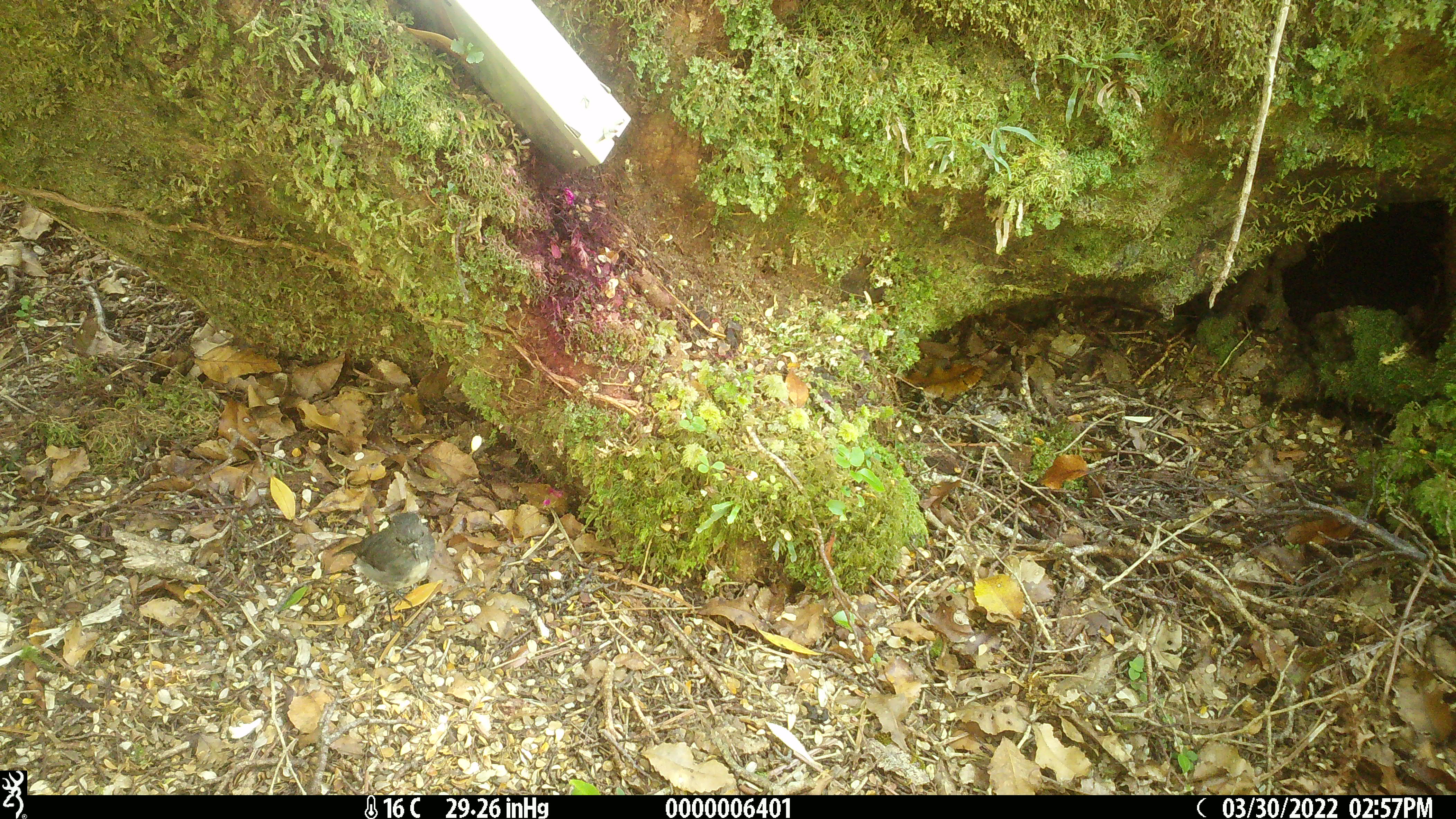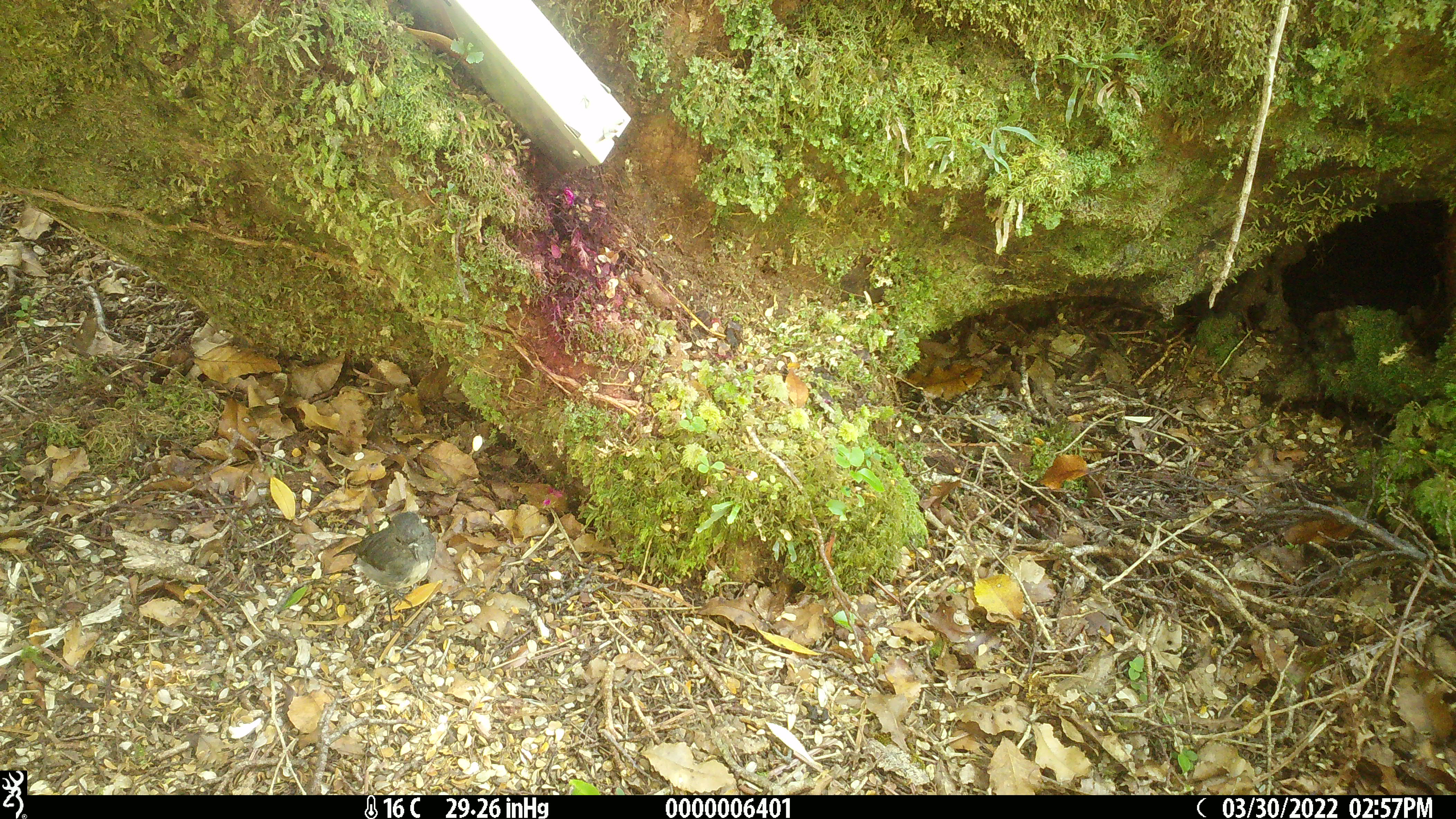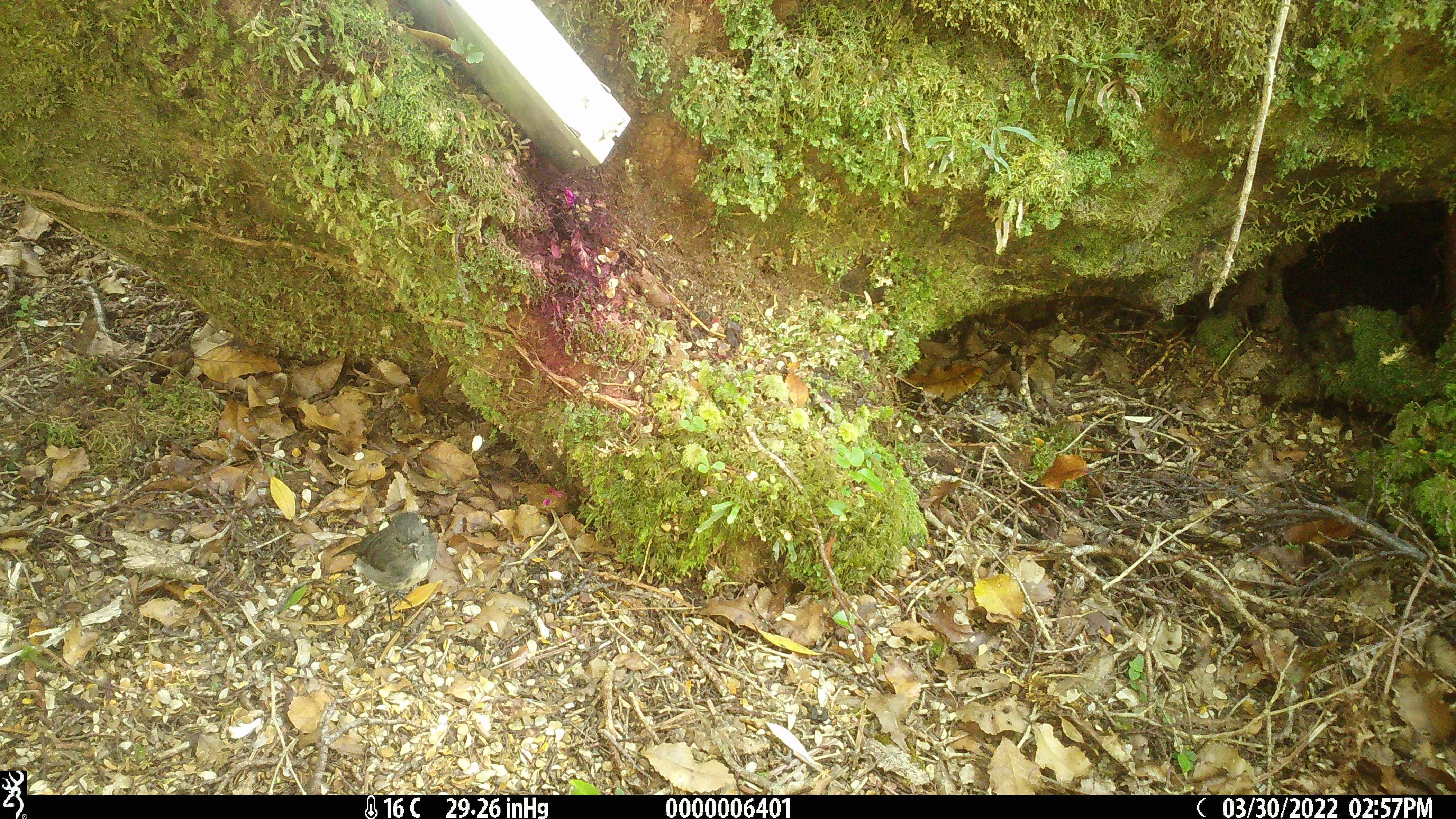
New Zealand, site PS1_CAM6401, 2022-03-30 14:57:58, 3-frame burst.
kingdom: Animalia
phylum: Chordata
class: Aves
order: Passeriformes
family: Petroicidae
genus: Petroica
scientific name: Petroica australis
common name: new zealand robin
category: robin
Robin (new zealand robin) (Petroica australis).